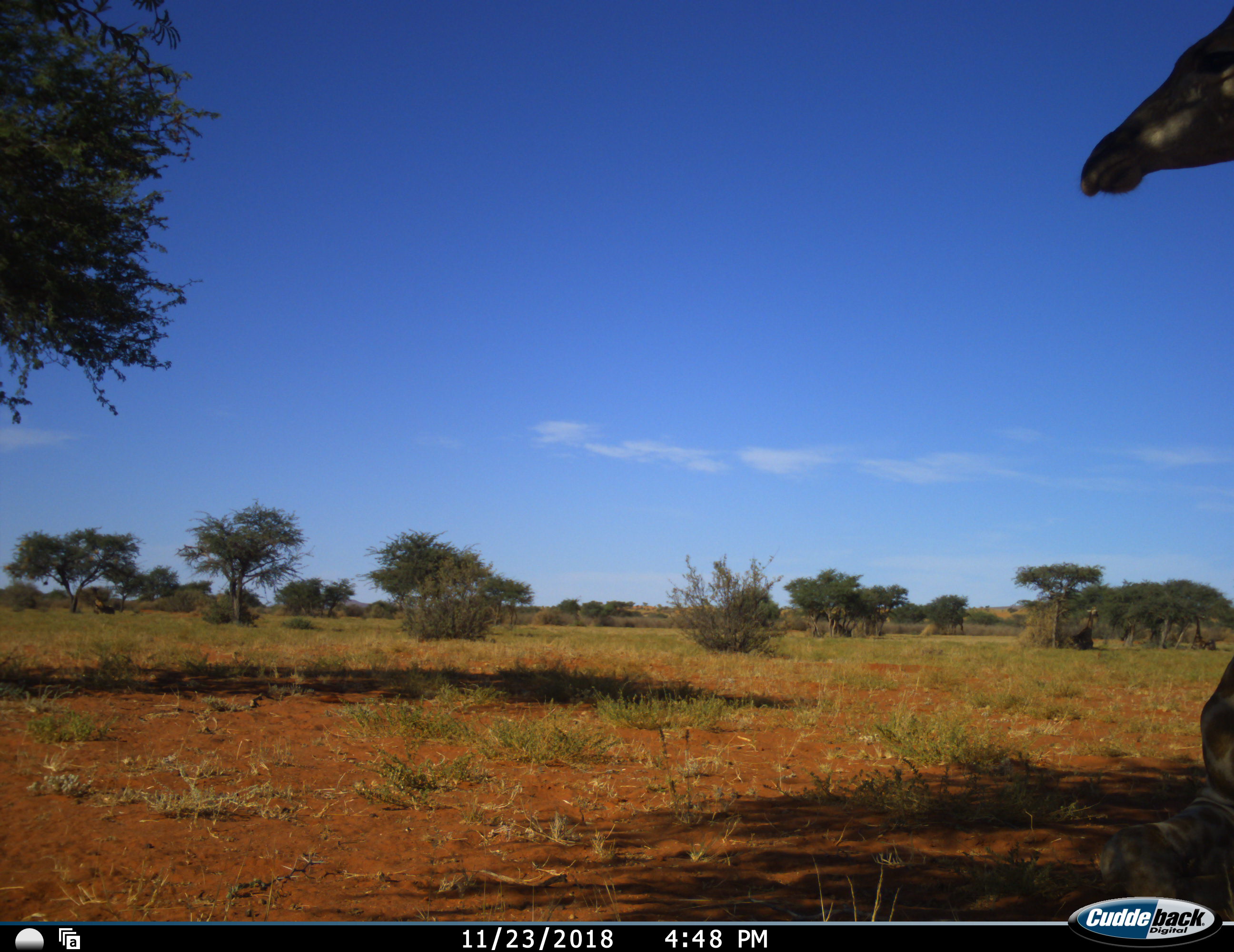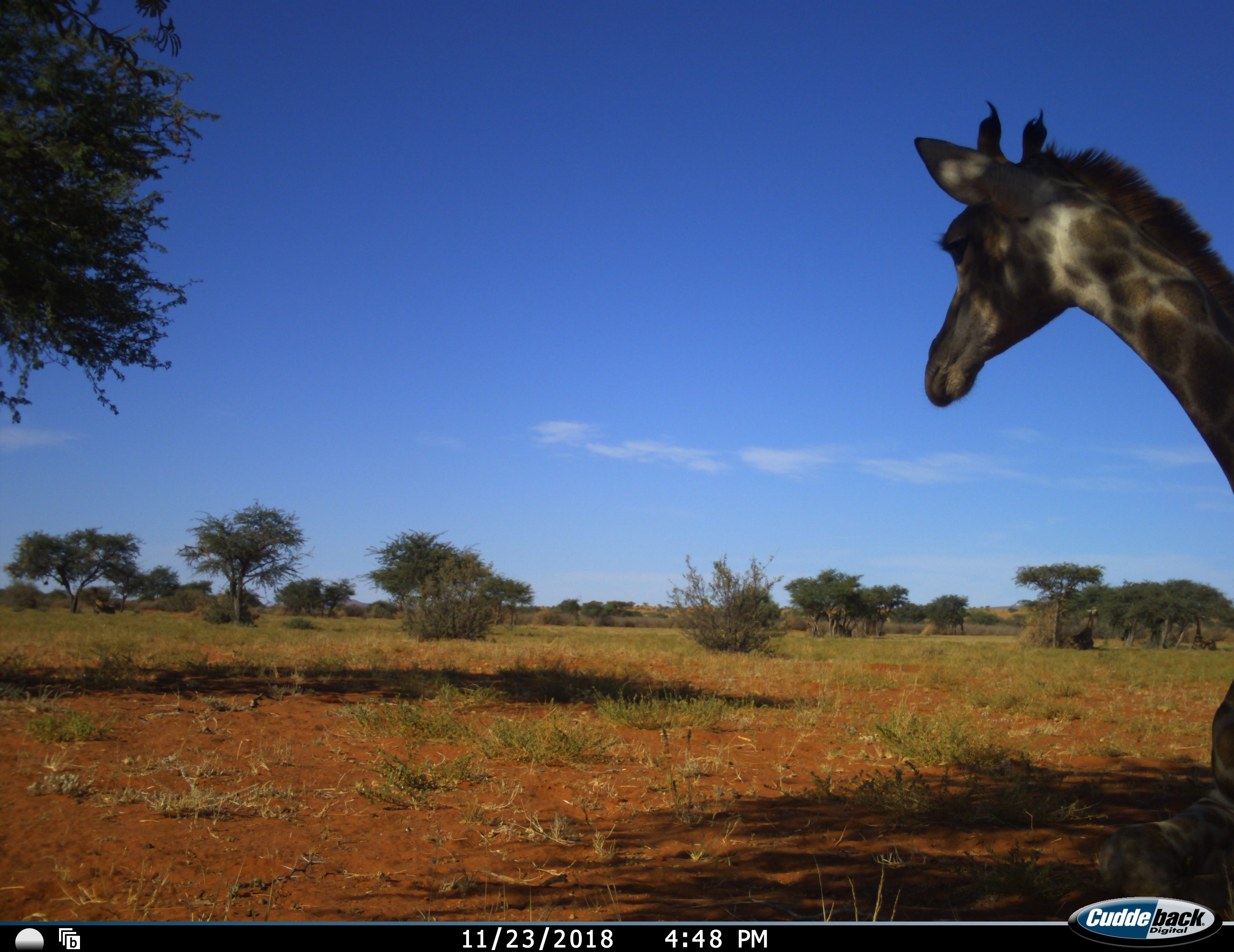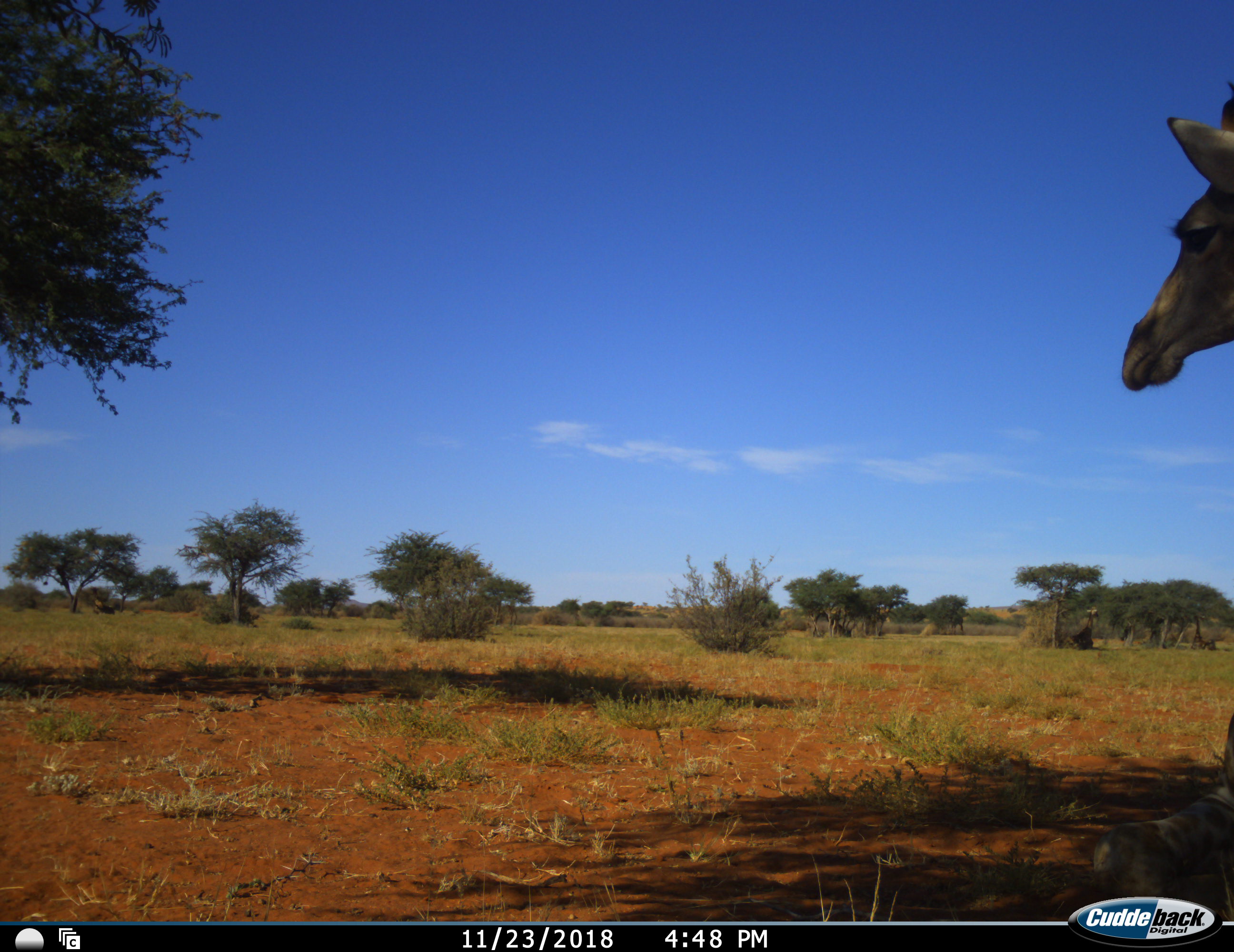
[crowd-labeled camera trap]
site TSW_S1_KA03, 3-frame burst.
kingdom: Animalia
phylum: Chordata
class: Mammalia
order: Artiodactyla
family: Giraffidae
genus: Giraffa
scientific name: Giraffa camelopardalis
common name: giraffe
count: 1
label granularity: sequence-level